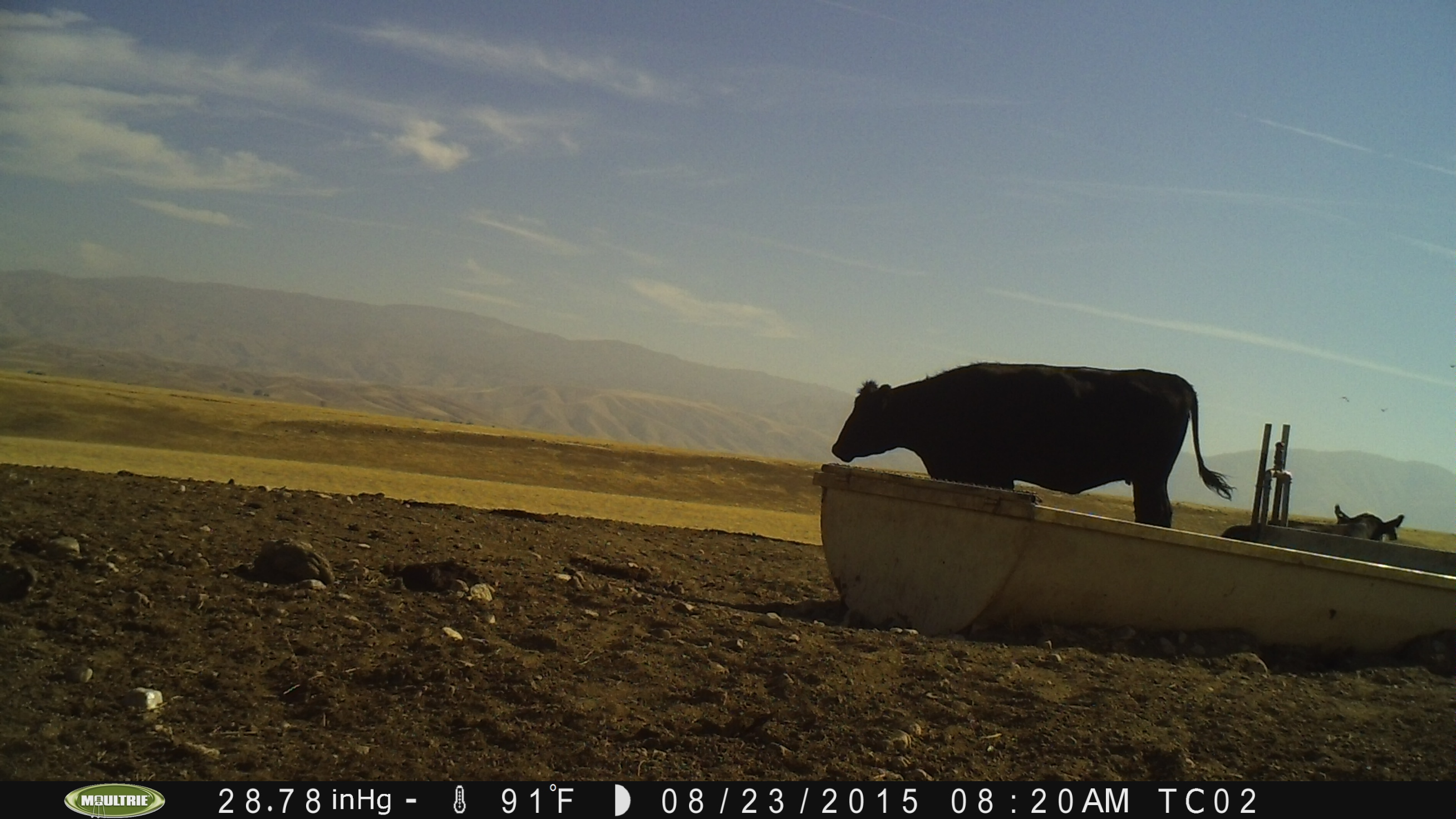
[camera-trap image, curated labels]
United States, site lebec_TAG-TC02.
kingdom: Animalia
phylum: Chordata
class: Mammalia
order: Artiodactyla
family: Bovidae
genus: Bos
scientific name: Bos taurus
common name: domestic cow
Bos taurus (domestic cow).